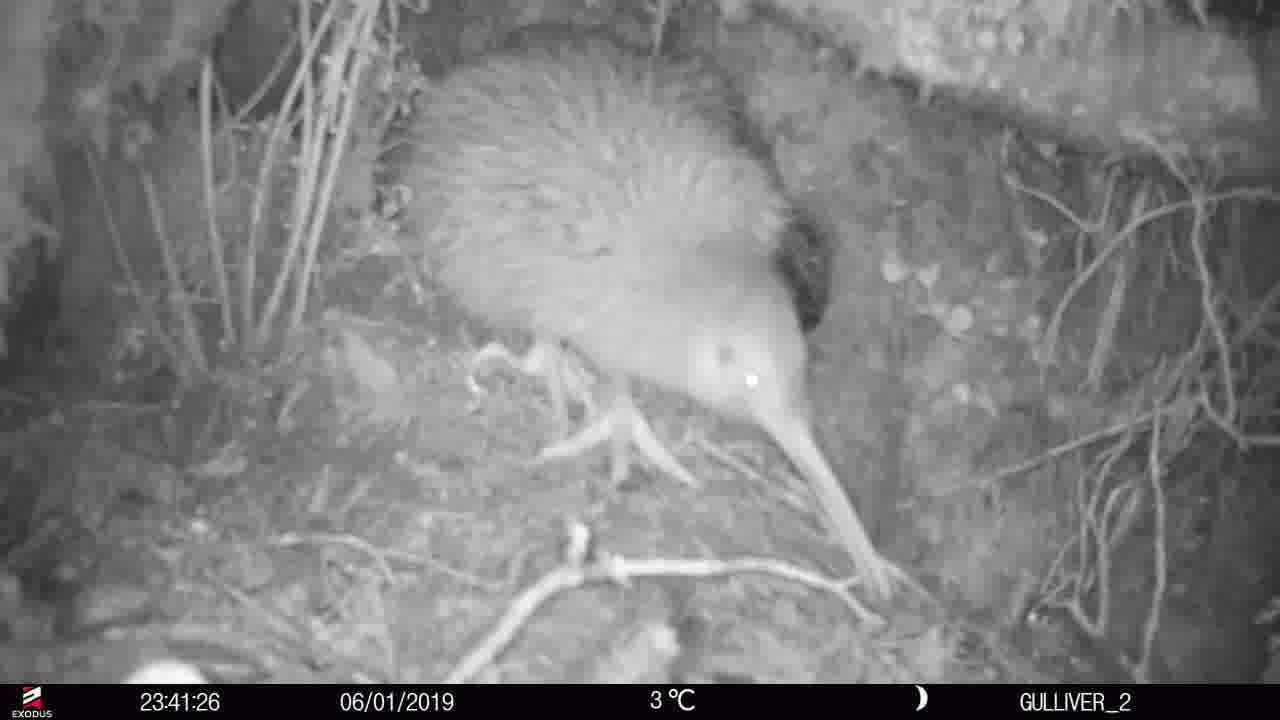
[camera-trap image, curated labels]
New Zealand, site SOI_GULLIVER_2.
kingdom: Animalia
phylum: Chordata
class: Aves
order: Apterygiformes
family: Apterygidae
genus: Apteryx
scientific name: Apteryx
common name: kiwi